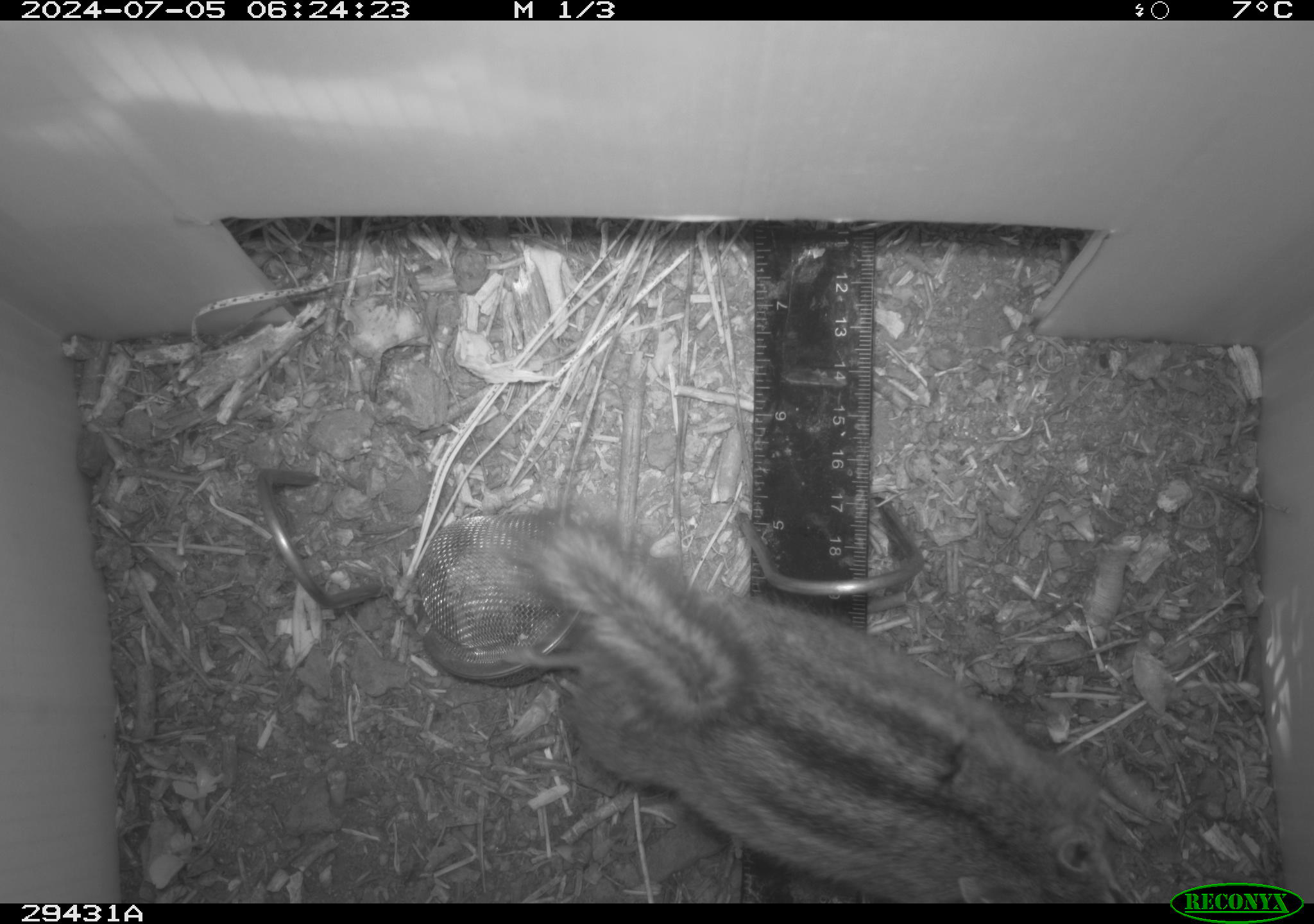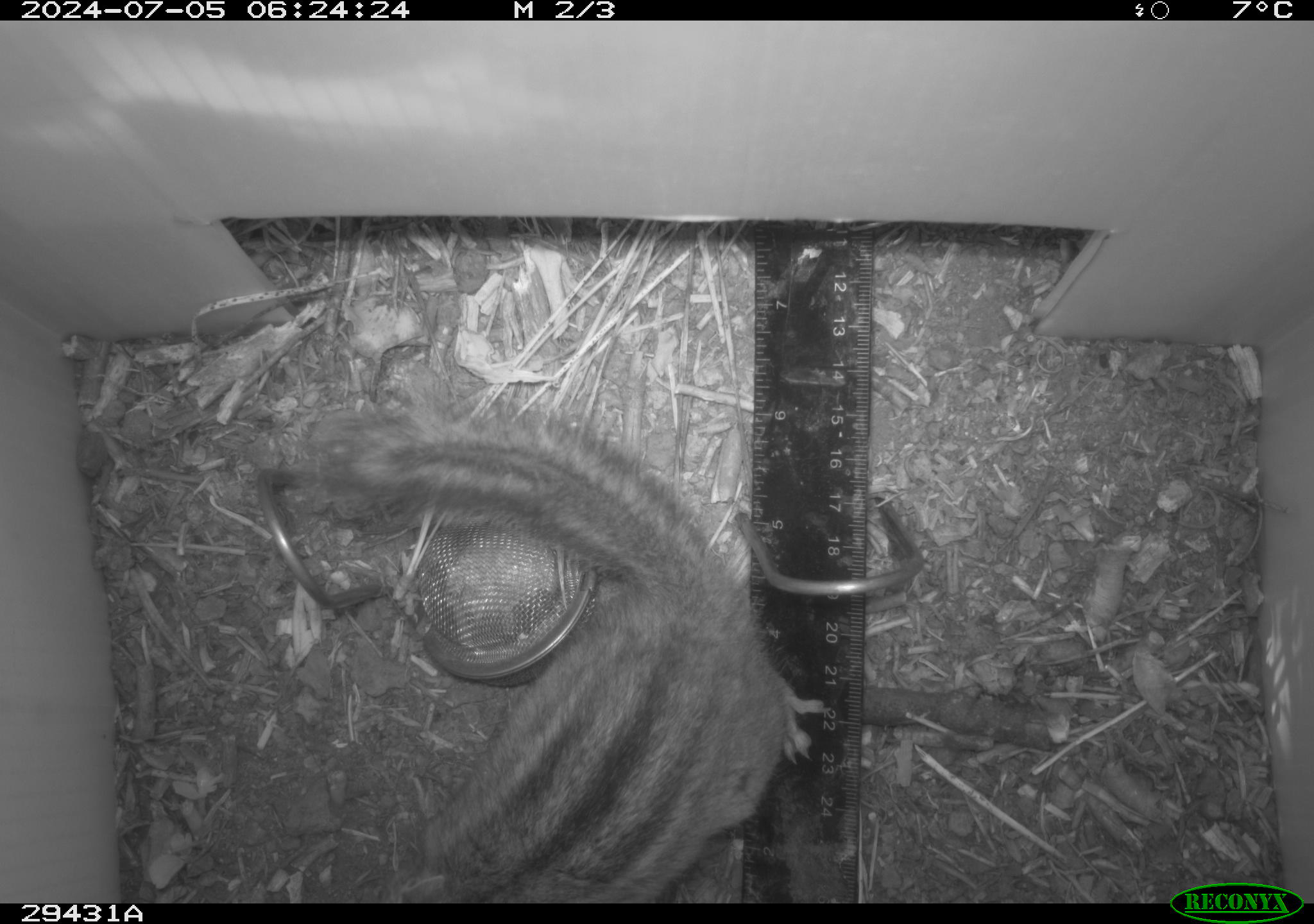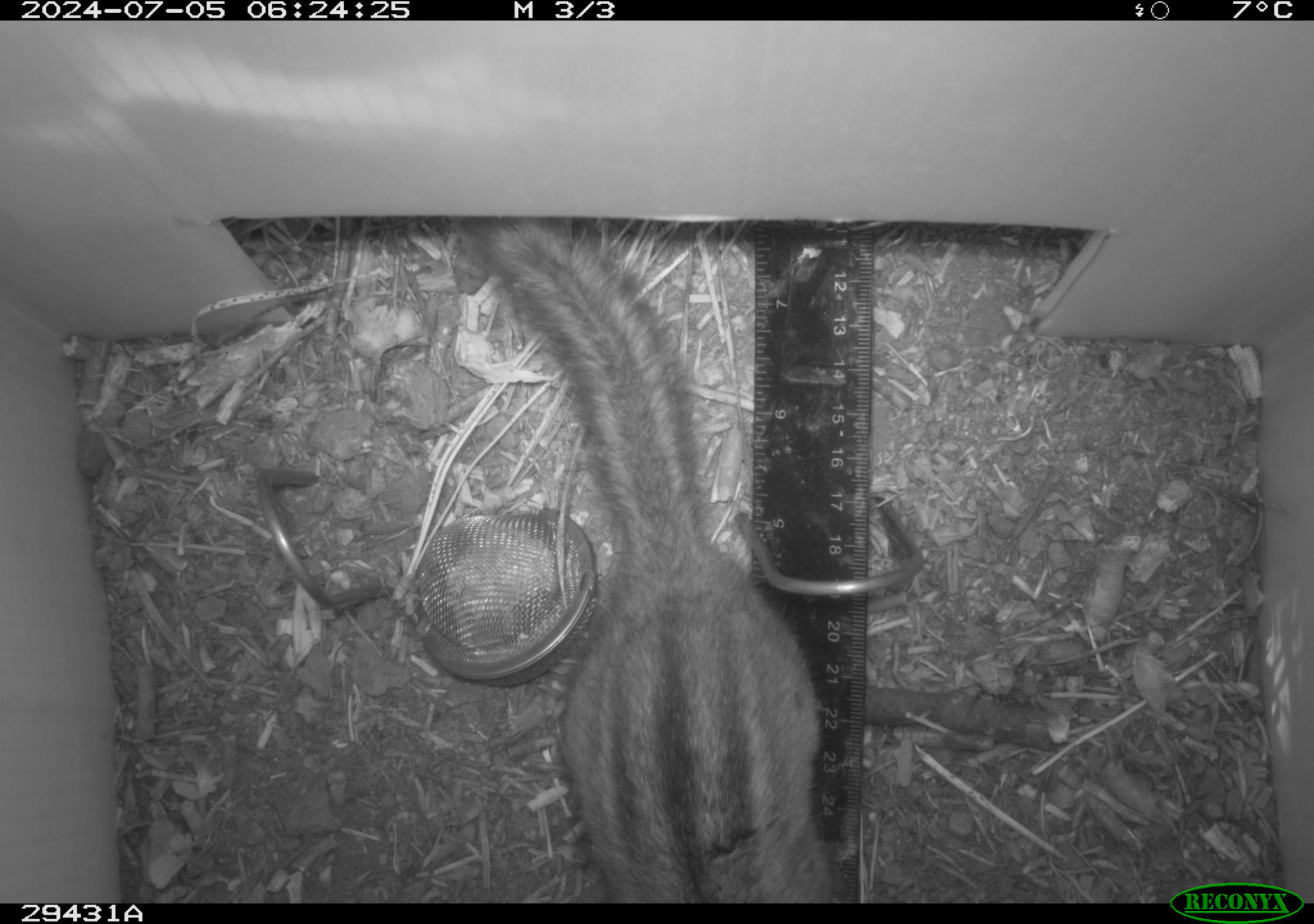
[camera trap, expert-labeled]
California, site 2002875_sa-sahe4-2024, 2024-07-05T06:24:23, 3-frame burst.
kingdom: Animalia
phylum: Chordata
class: Mammalia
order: Rodentia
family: Sciuridae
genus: Neotamias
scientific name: Neotamias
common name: western chipmunks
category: neotamias species